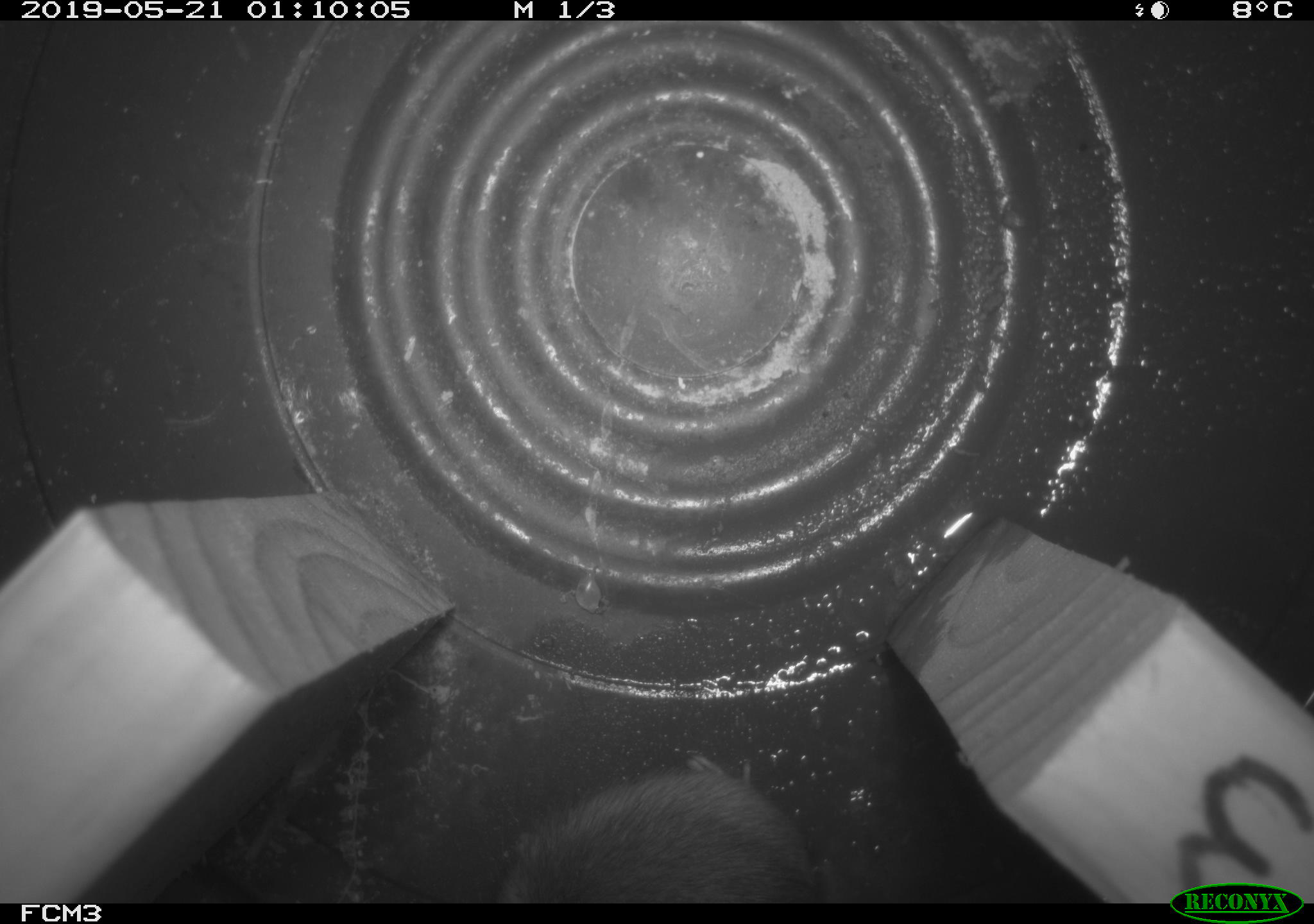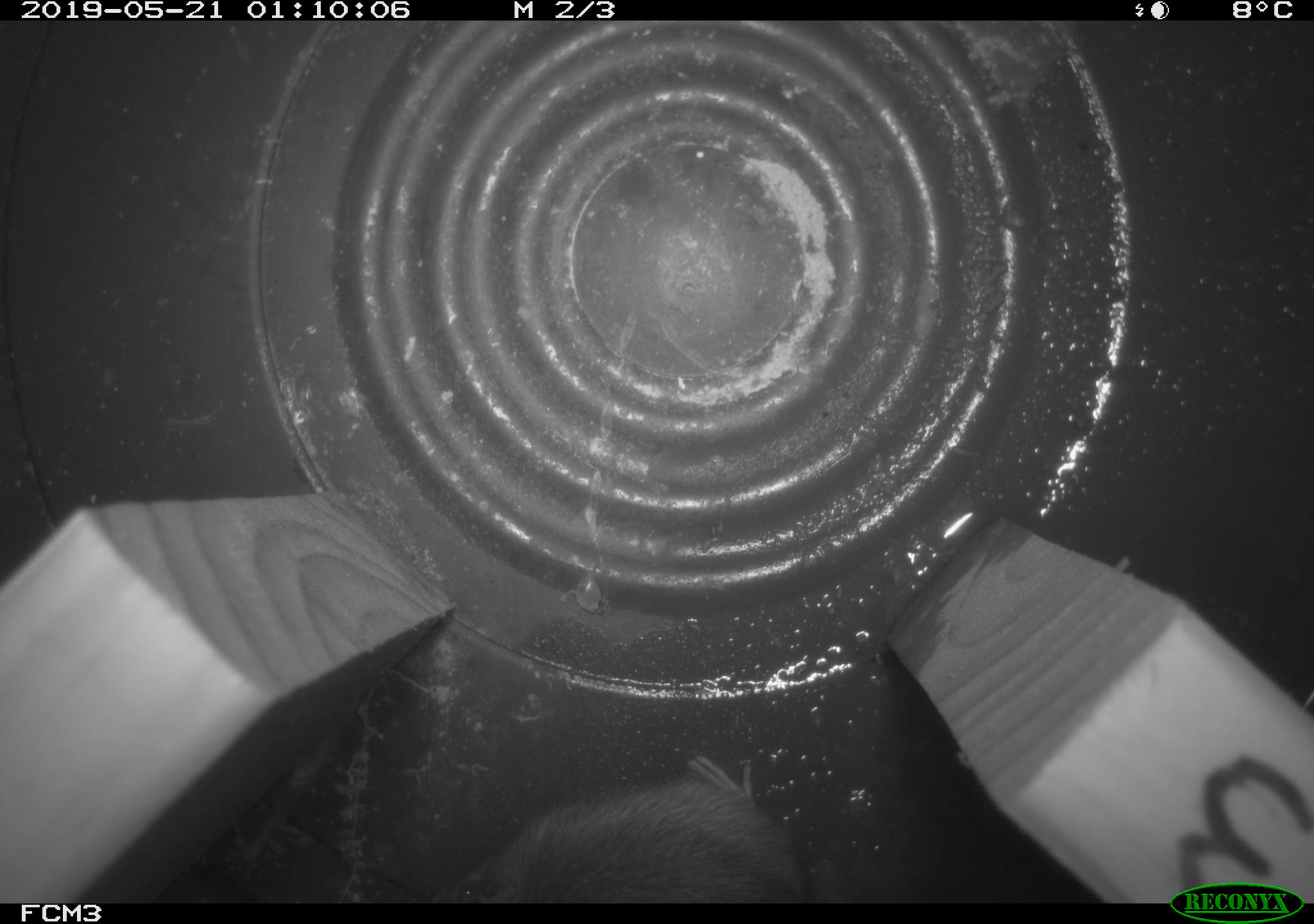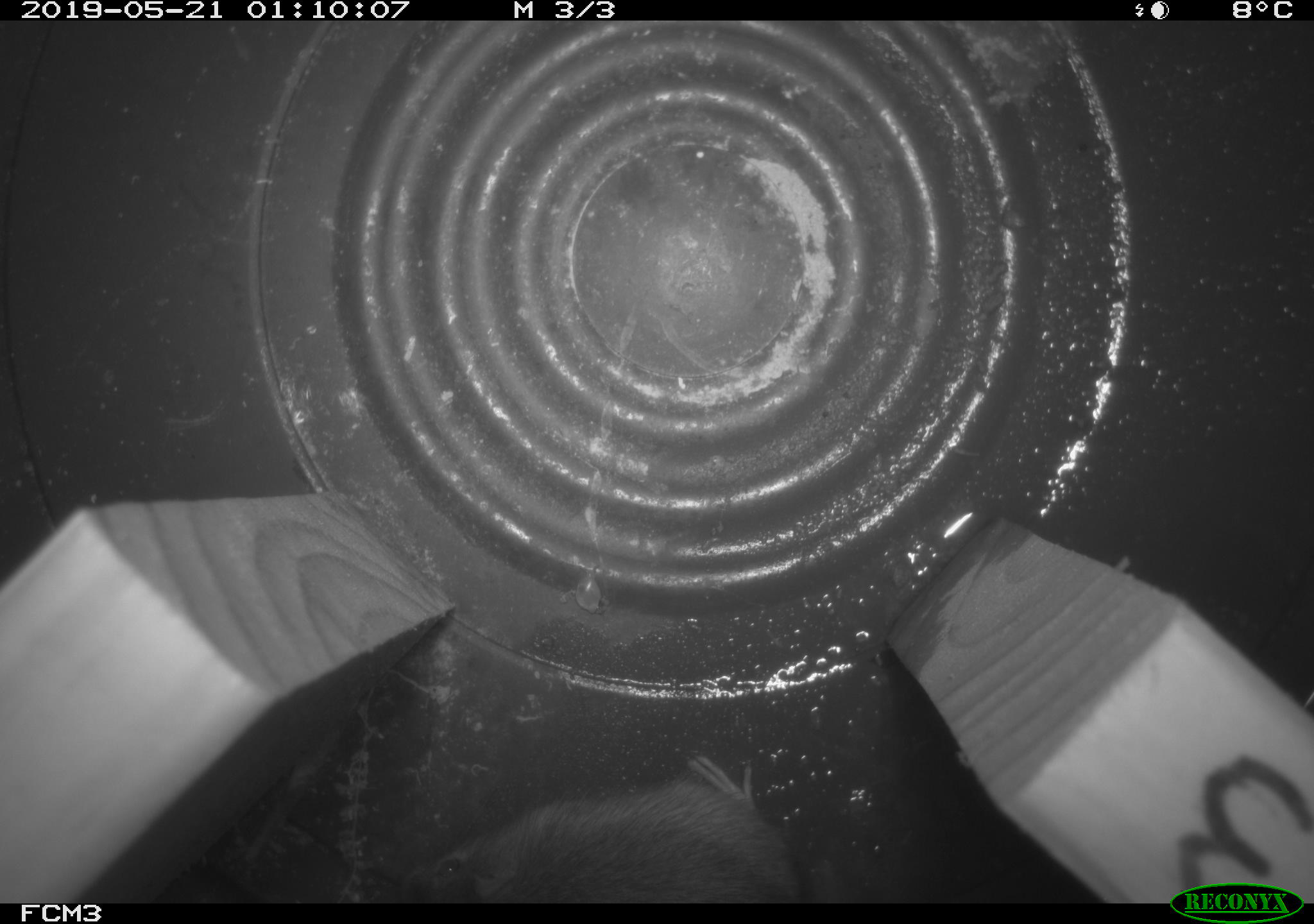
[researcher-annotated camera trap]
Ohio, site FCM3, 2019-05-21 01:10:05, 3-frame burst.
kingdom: Animalia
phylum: Chordata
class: Mammalia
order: Rodentia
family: Zapodidae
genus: Napaeozapus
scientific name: Napaeozapus insignis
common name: woodland jumping mouse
Woodland jumping mouse (Napaeozapus insignis).